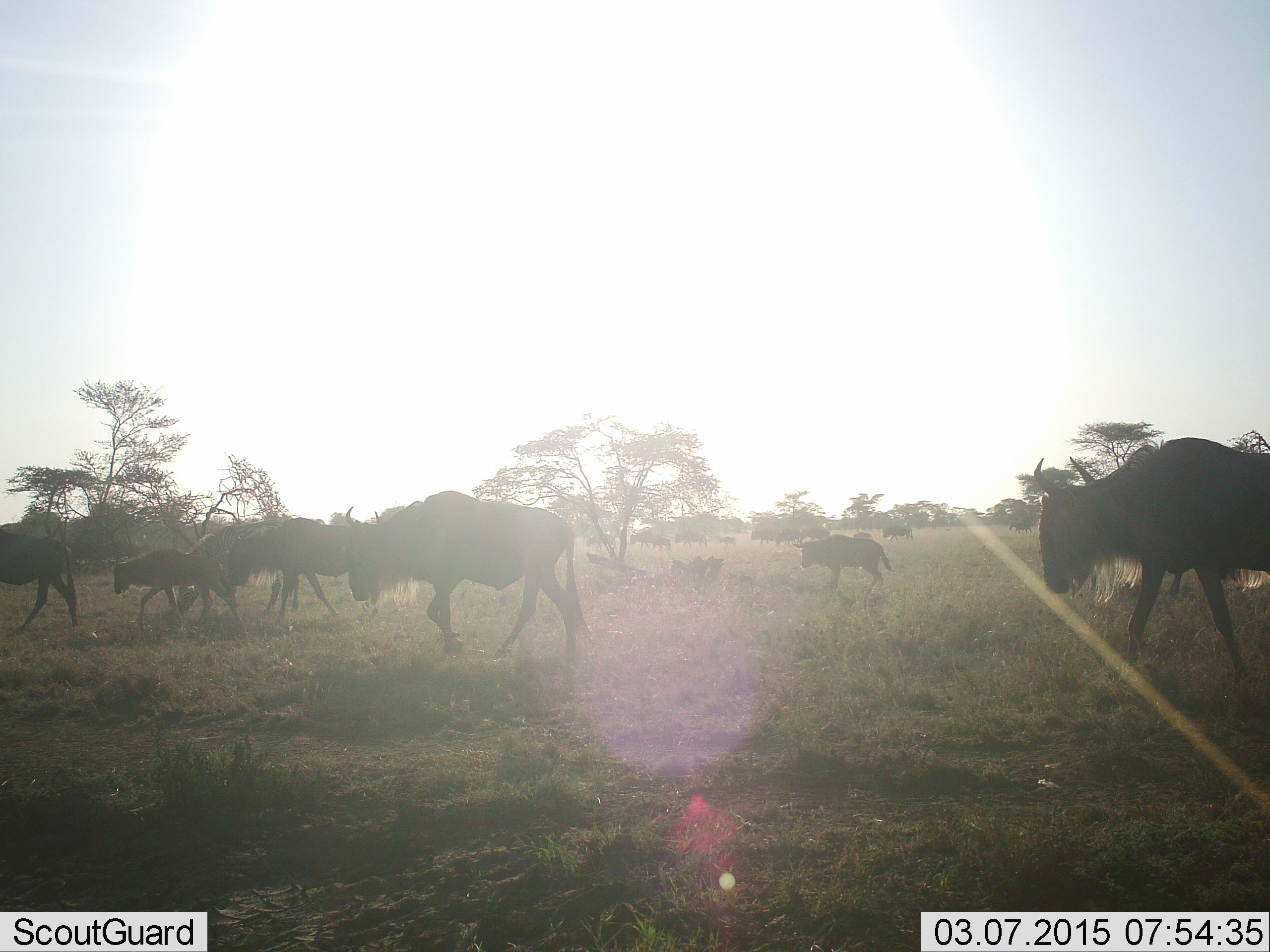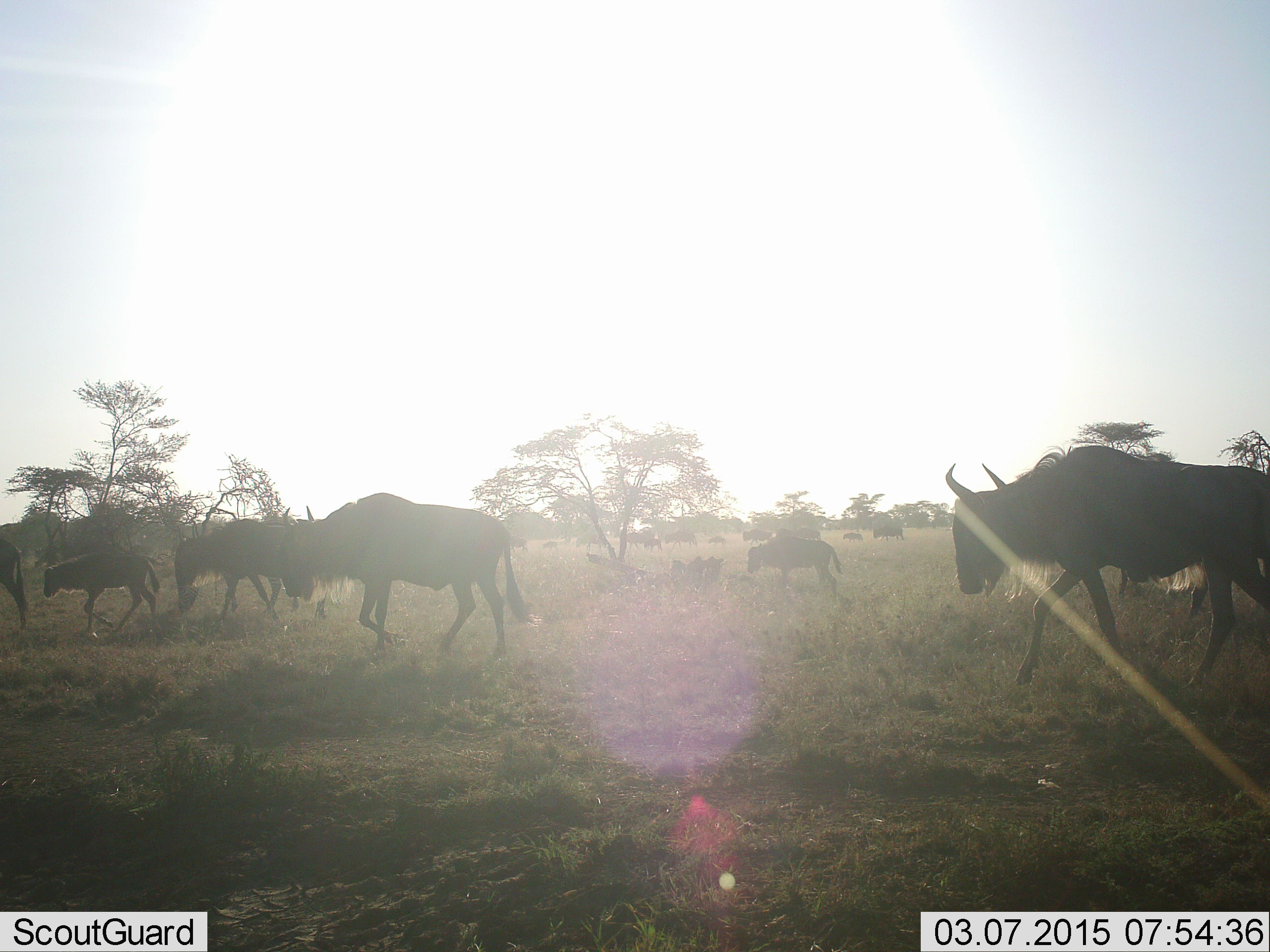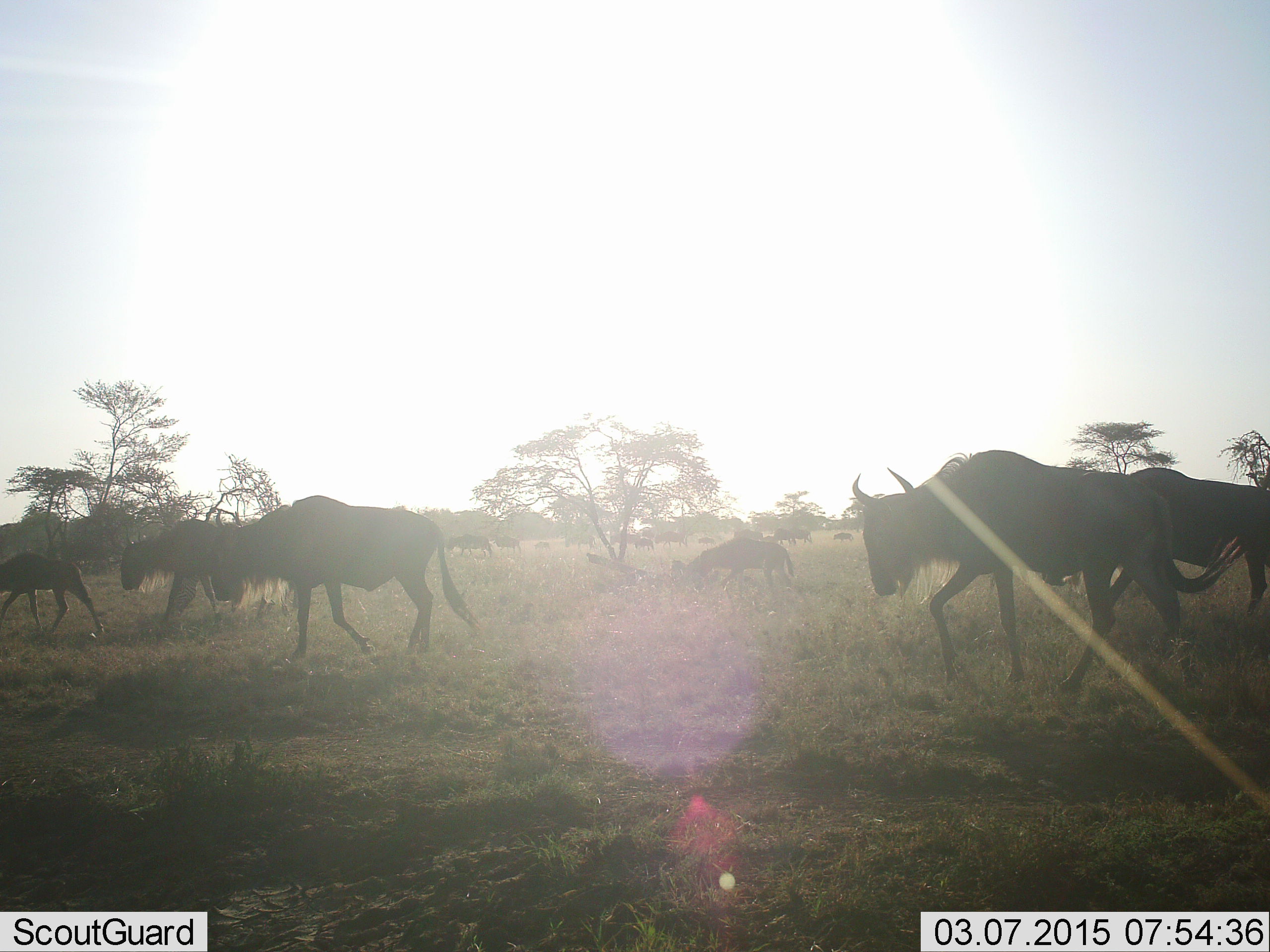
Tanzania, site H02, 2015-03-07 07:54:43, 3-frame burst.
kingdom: Animalia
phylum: Chordata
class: Mammalia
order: Artiodactyla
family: Bovidae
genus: Connochaetes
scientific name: Connochaetes taurinus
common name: blue wildebeest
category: wildebeest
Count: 11-50.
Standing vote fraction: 10%.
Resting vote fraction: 0%.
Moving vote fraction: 100%.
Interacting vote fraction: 0%.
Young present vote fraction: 60%.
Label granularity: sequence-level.